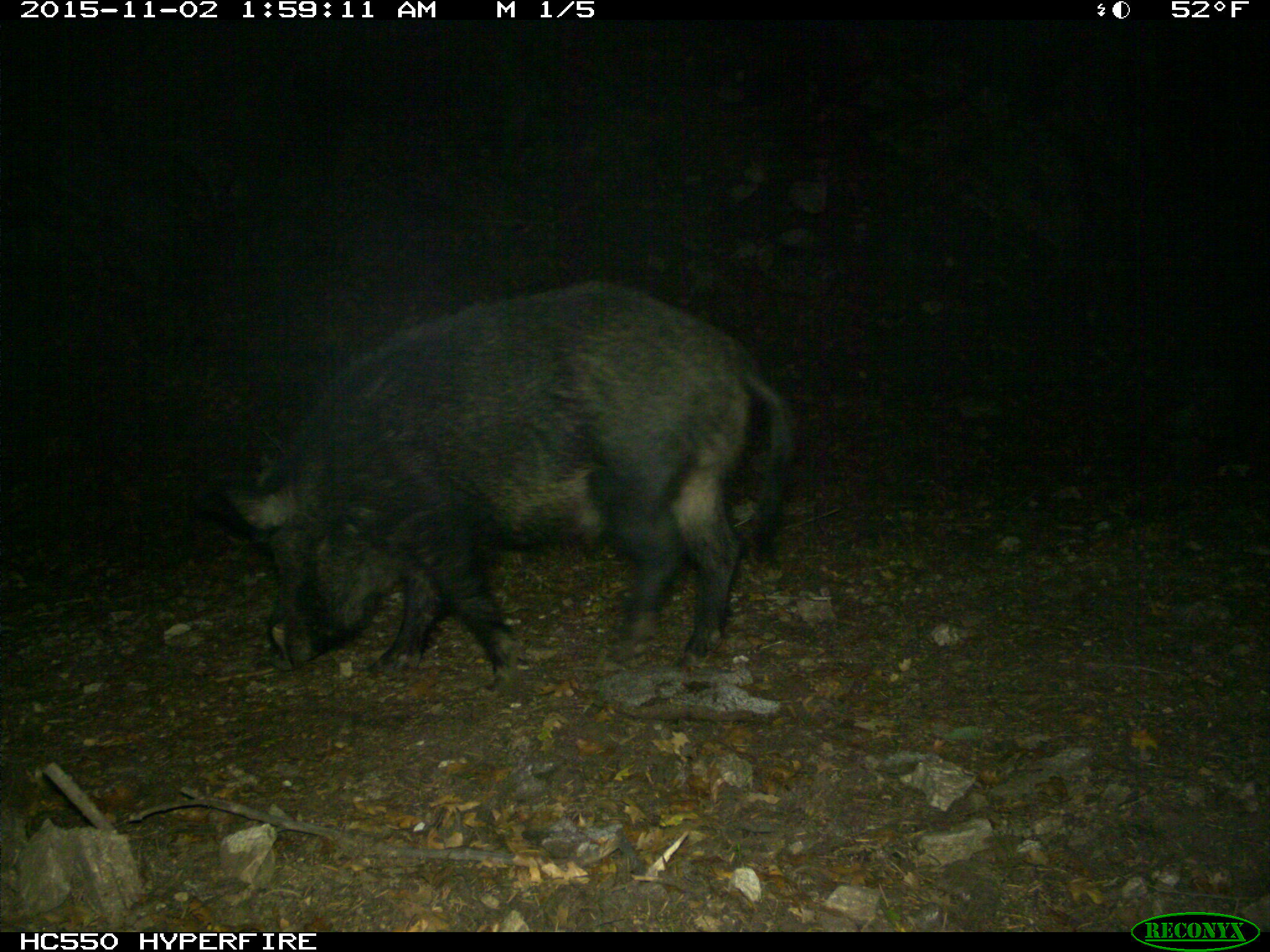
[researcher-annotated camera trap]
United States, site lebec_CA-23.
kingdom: Animalia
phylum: Chordata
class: Mammalia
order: Artiodactyla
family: Suidae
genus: Sus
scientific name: Sus scrofa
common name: wild boar